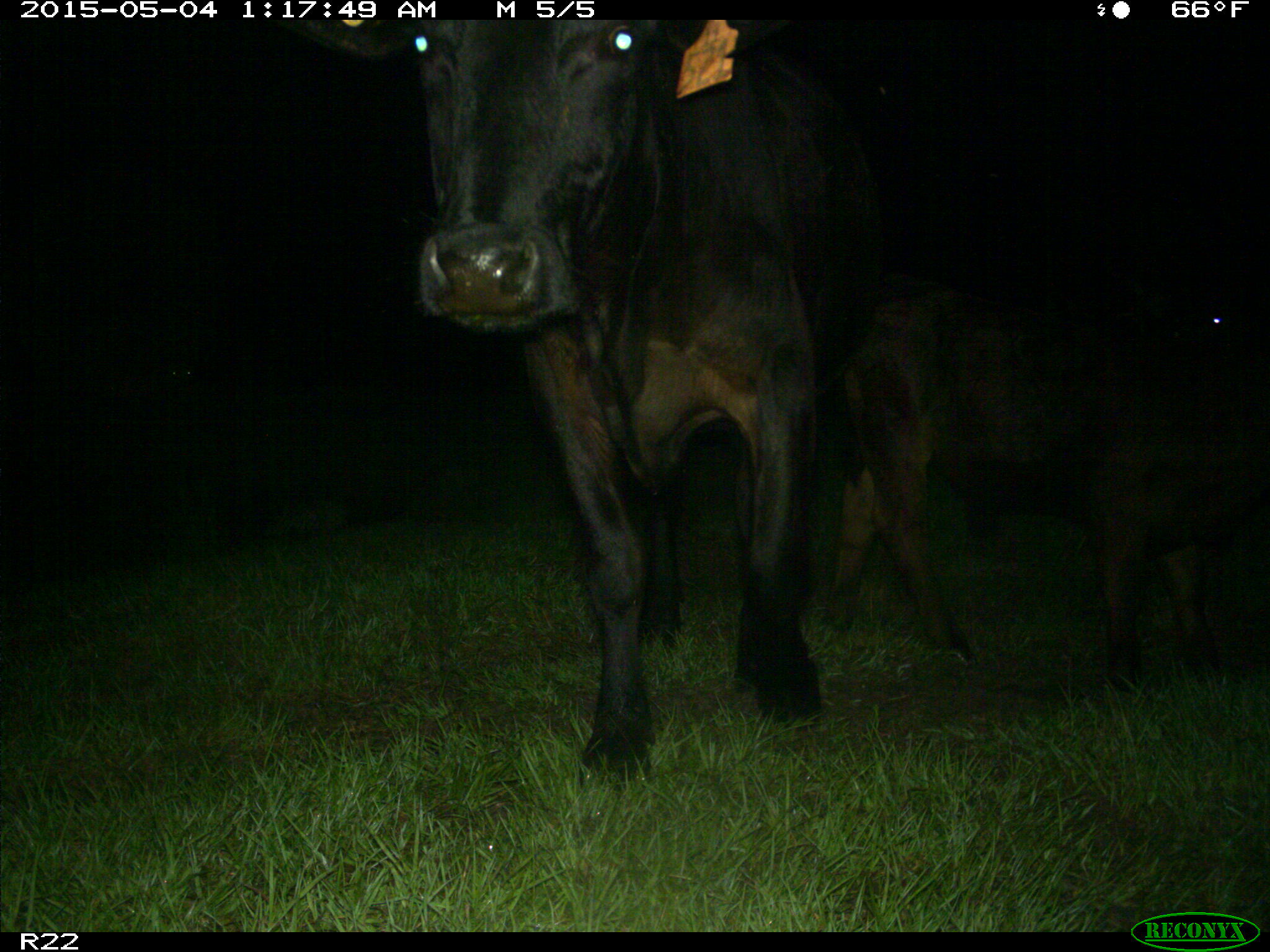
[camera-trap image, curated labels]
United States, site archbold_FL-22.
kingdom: Animalia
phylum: Chordata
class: Mammalia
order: Artiodactyla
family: Bovidae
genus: Bos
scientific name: Bos taurus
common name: domestic cow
Bos taurus (domestic cow).